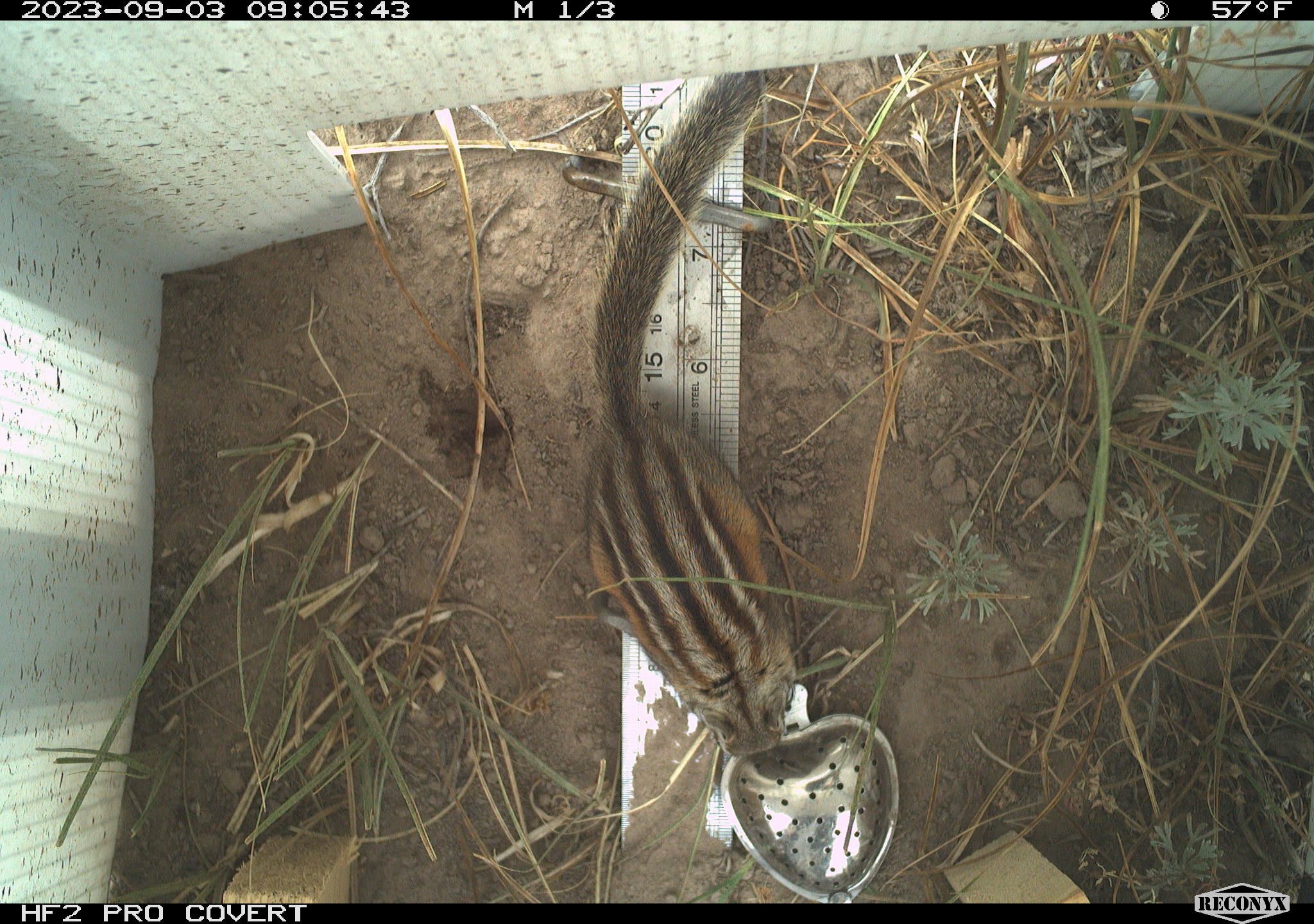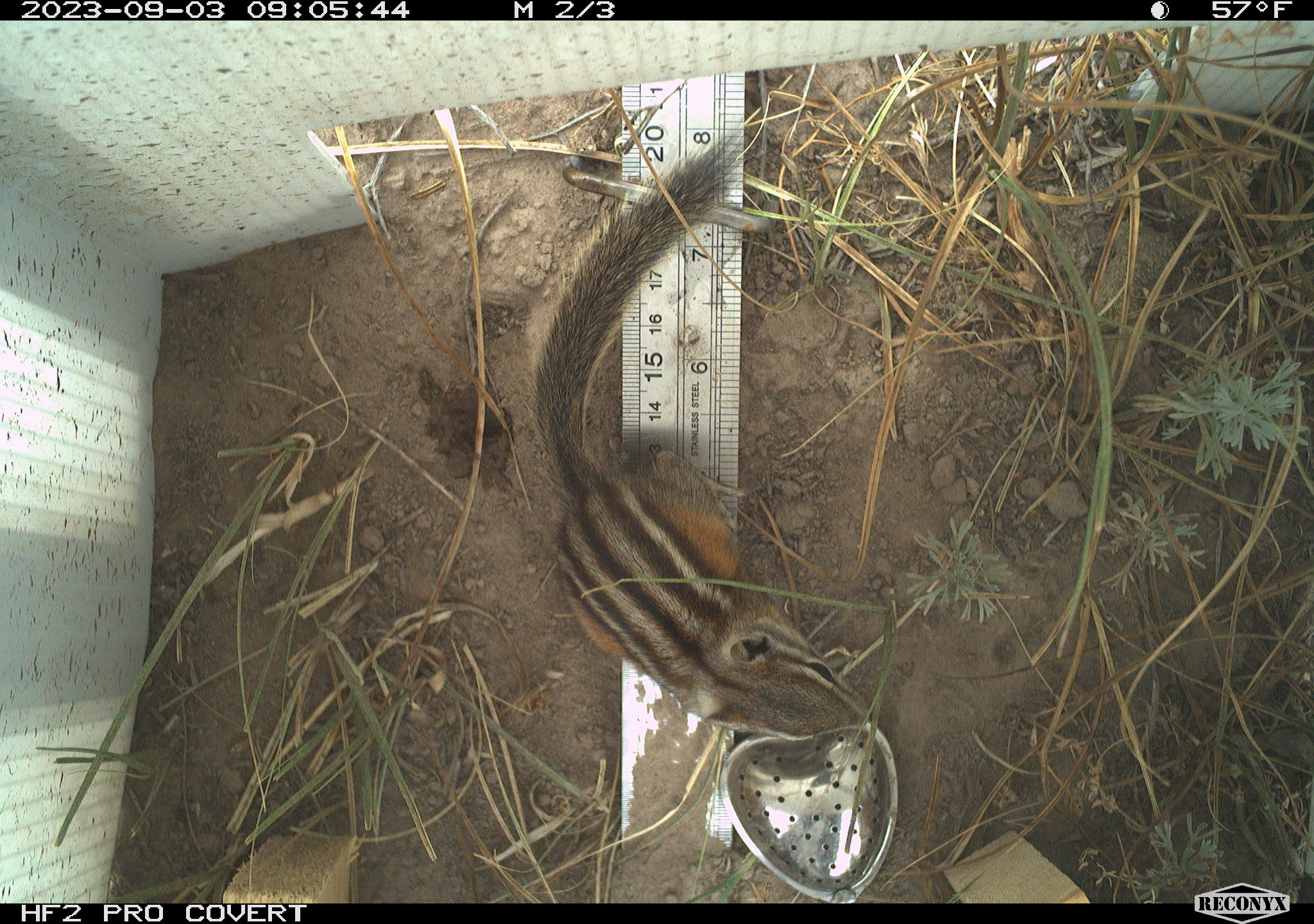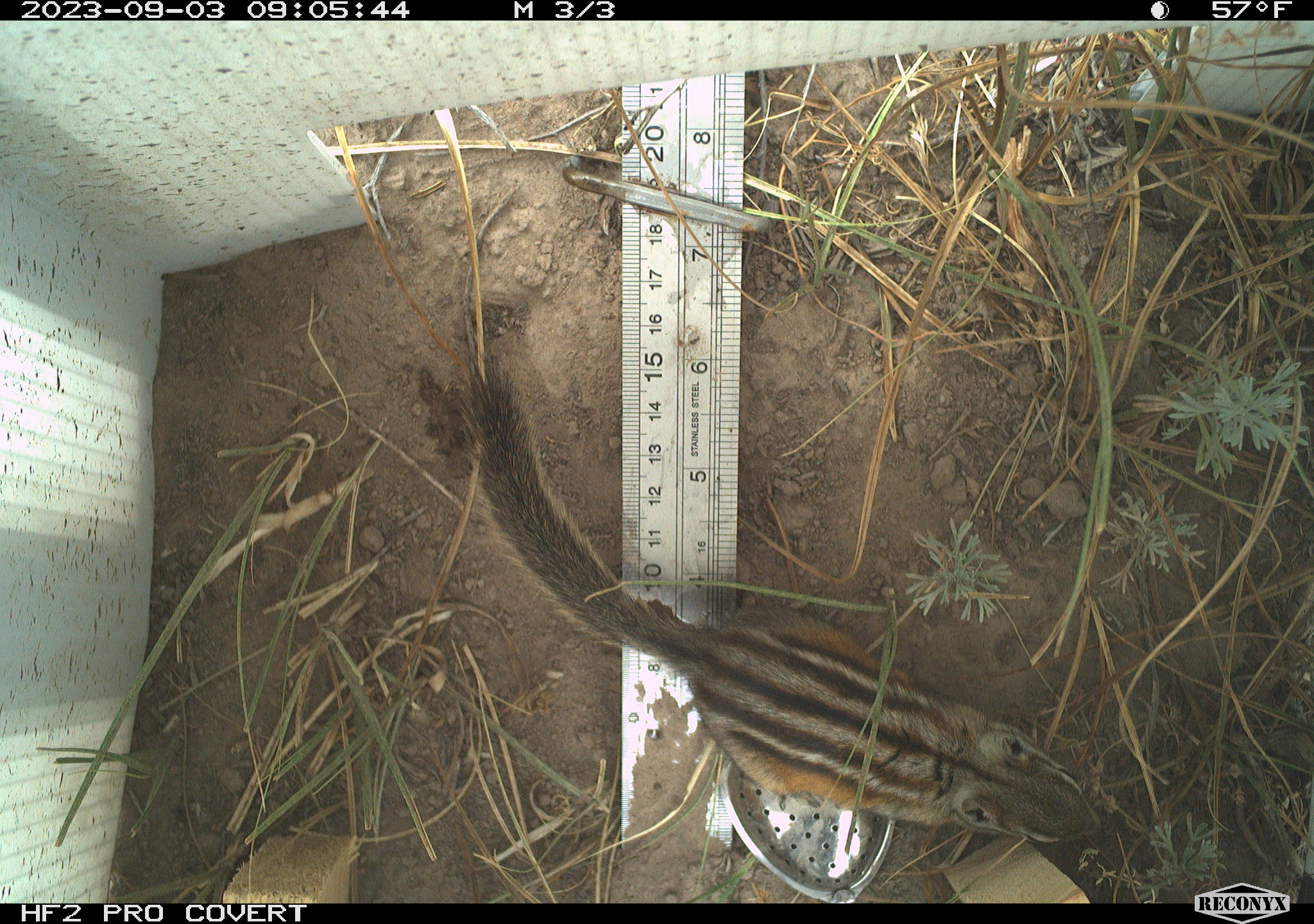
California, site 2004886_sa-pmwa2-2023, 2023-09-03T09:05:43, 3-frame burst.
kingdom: Animalia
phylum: Chordata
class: Mammalia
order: Rodentia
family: Sciuridae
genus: Neotamias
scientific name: Neotamias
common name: western chipmunks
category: neotamias species